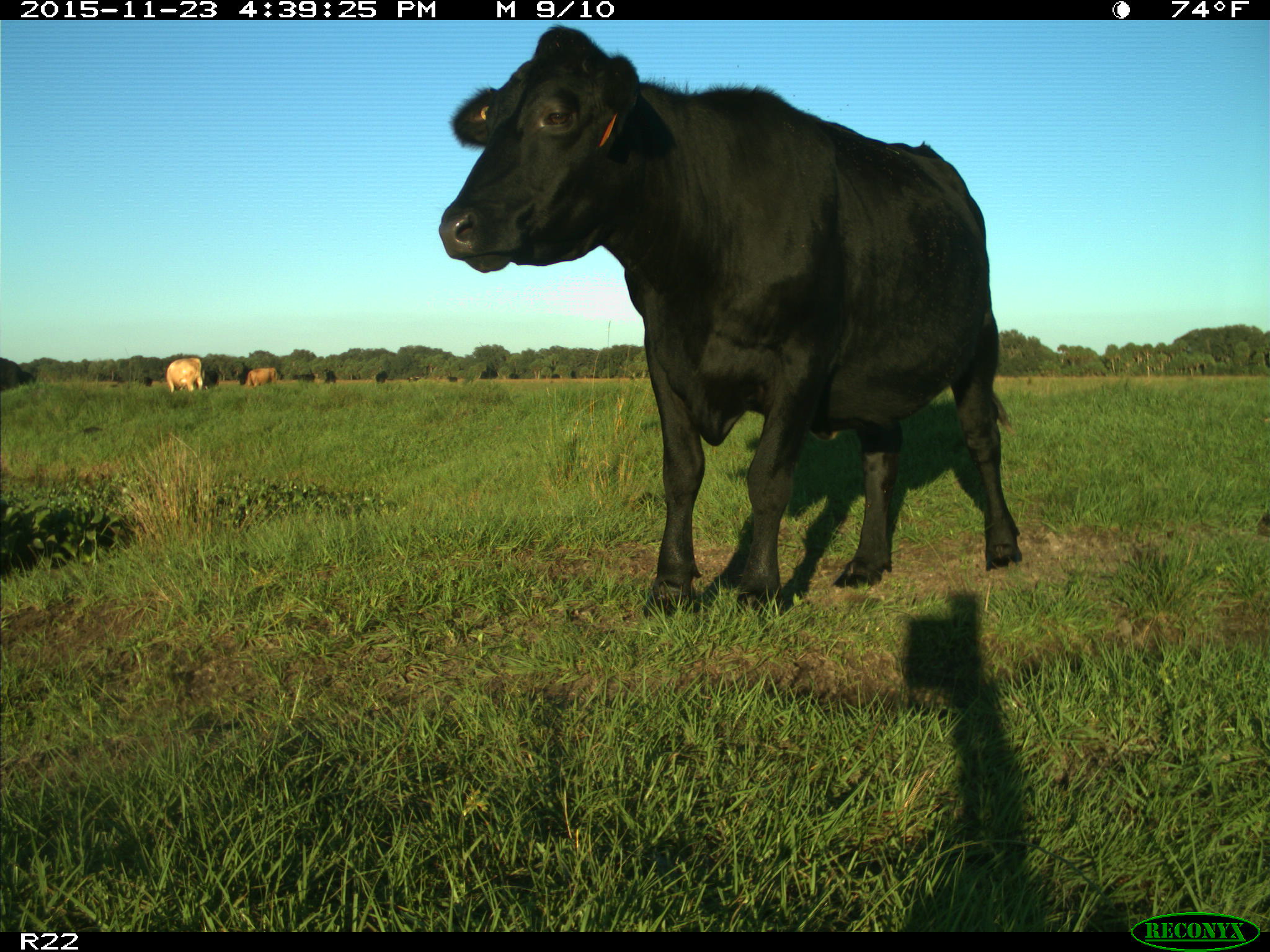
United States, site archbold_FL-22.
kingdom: Animalia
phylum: Chordata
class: Mammalia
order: Artiodactyla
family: Bovidae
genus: Bos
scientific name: Bos taurus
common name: domestic cow